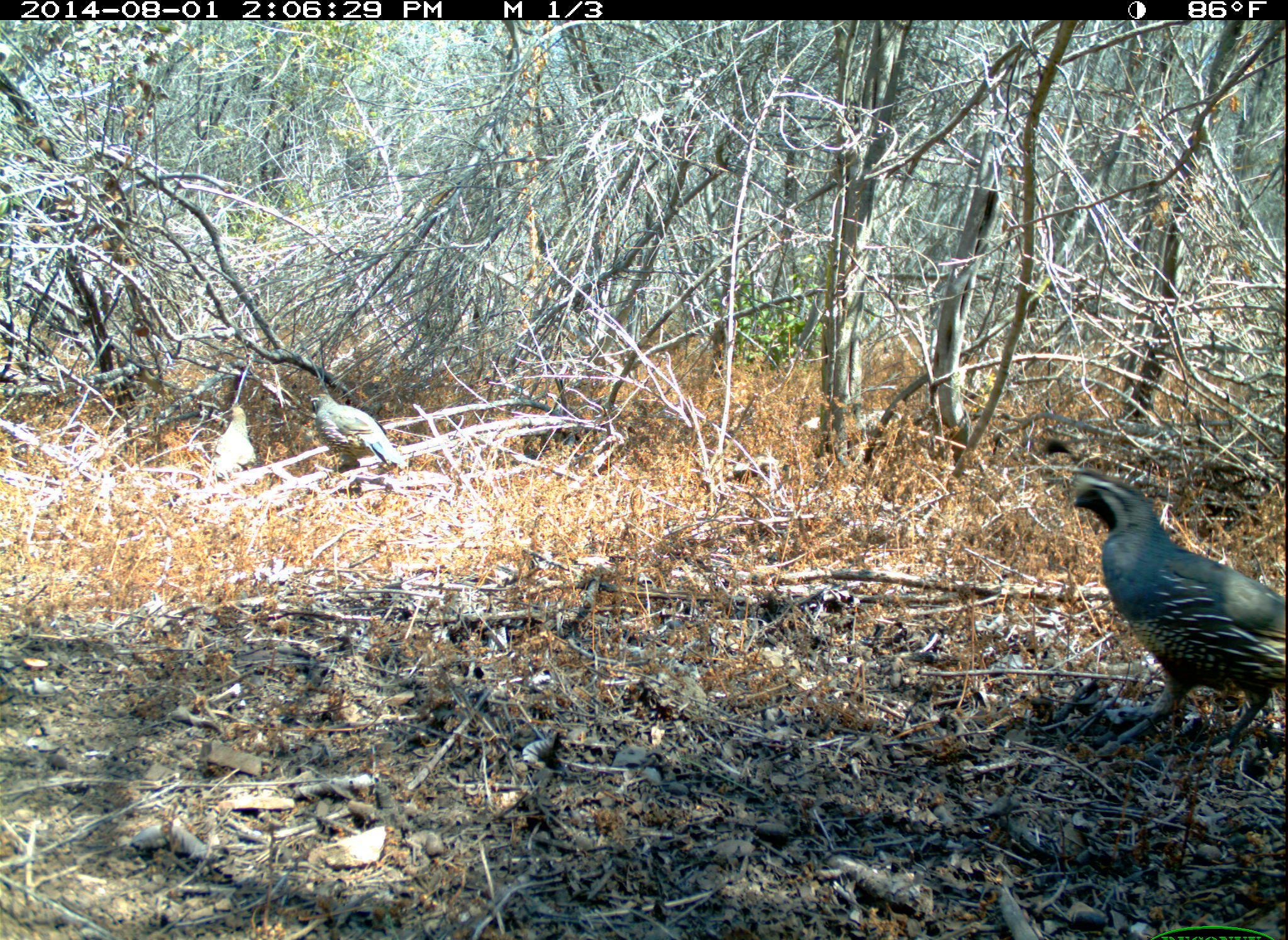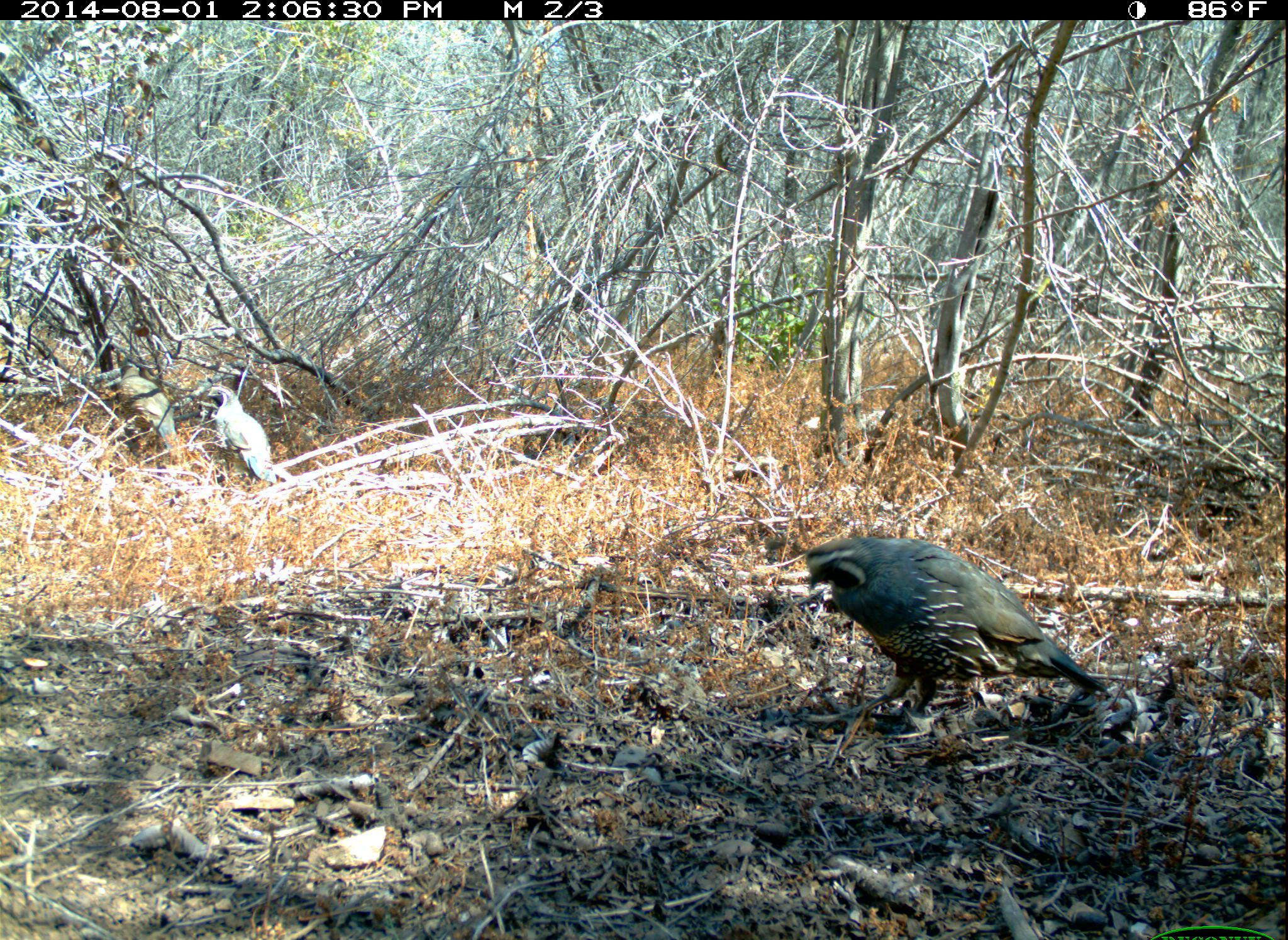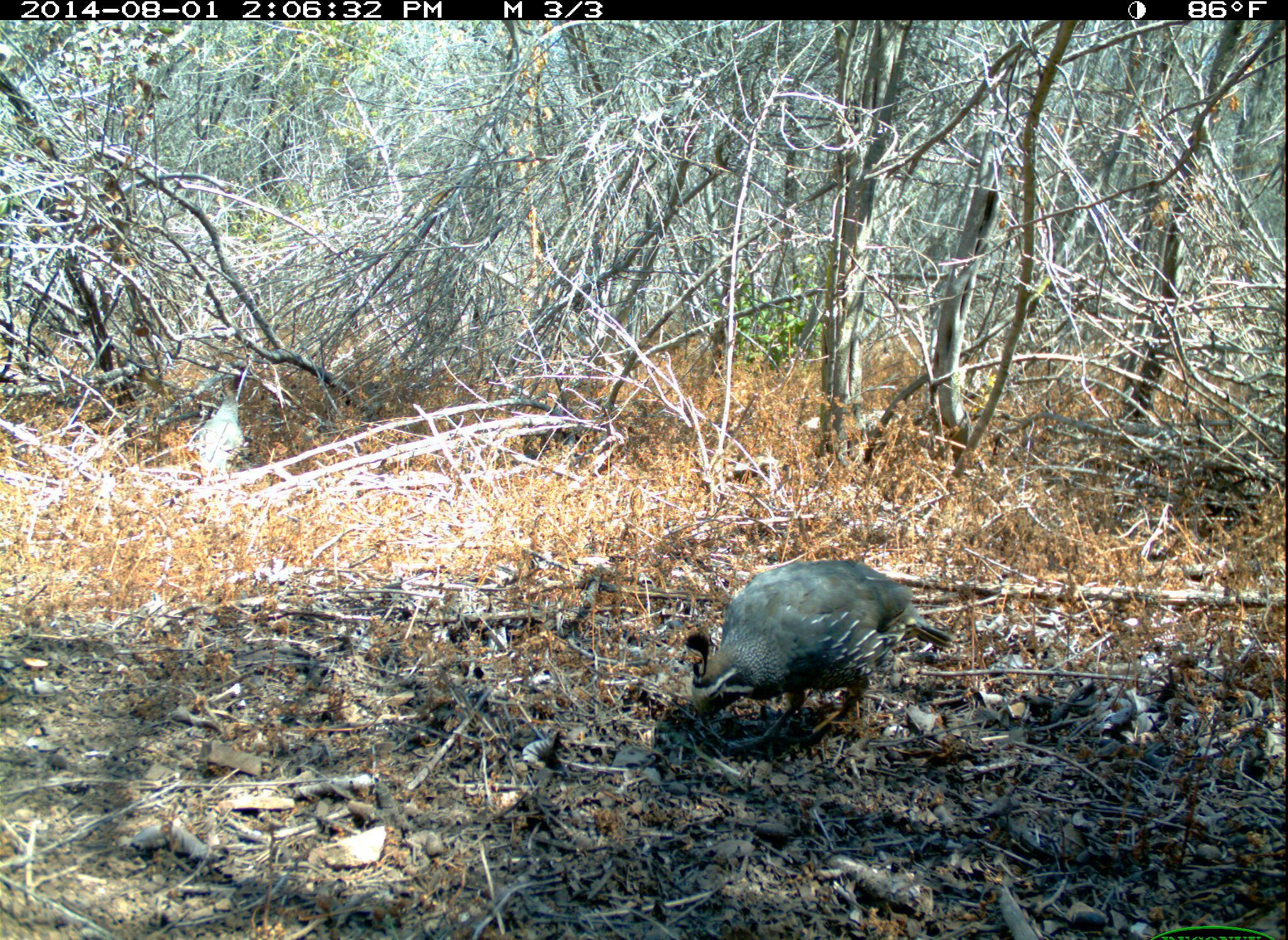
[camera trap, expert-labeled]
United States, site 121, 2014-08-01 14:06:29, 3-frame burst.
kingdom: Animalia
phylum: Chordata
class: Aves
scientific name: Aves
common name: bird